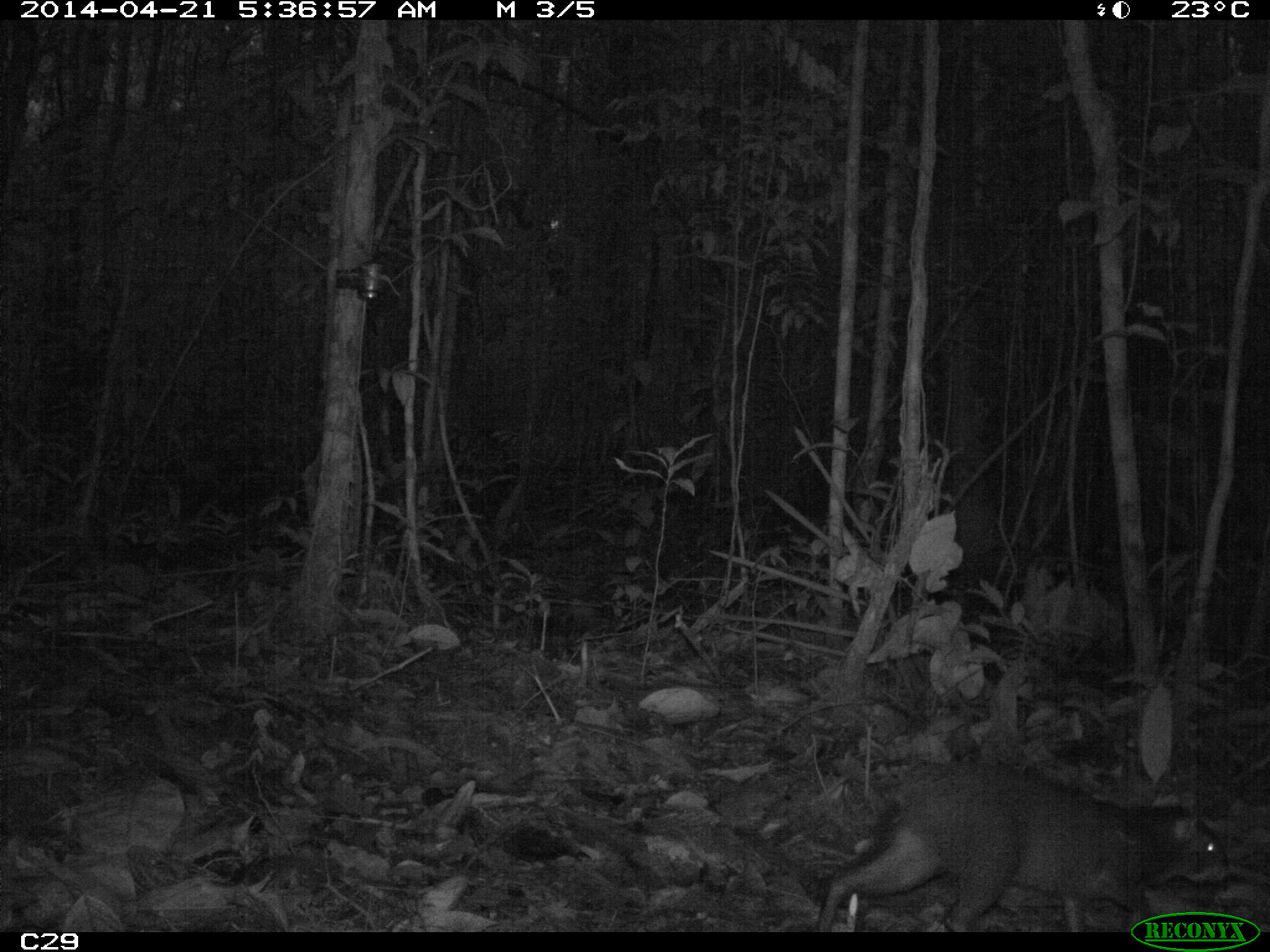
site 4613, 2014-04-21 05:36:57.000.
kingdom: Animalia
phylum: Chordata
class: Mammalia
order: Rodentia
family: Dasyproctidae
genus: Dasyprocta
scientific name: Dasyprocta leporina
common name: red-rumped agouti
Dasyprocta leporina (red-rumped agouti), count 1, age adult.